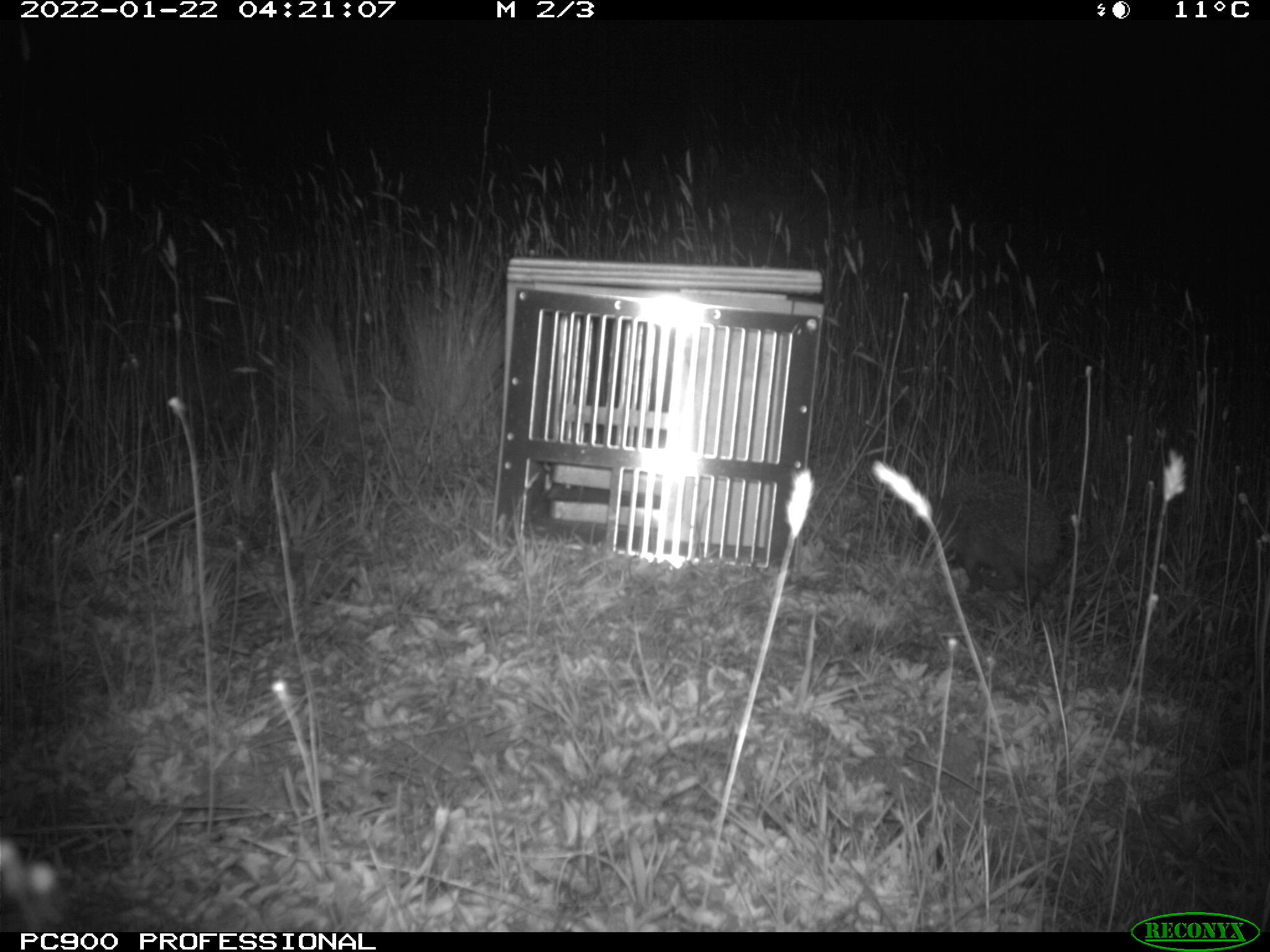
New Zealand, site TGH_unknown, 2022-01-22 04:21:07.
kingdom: Animalia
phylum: Chordata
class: Mammalia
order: Eulipotyphla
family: Erinaceidae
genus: Erinaceus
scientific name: Erinaceus europaeus europaeus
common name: european hedgehog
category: hedgehog